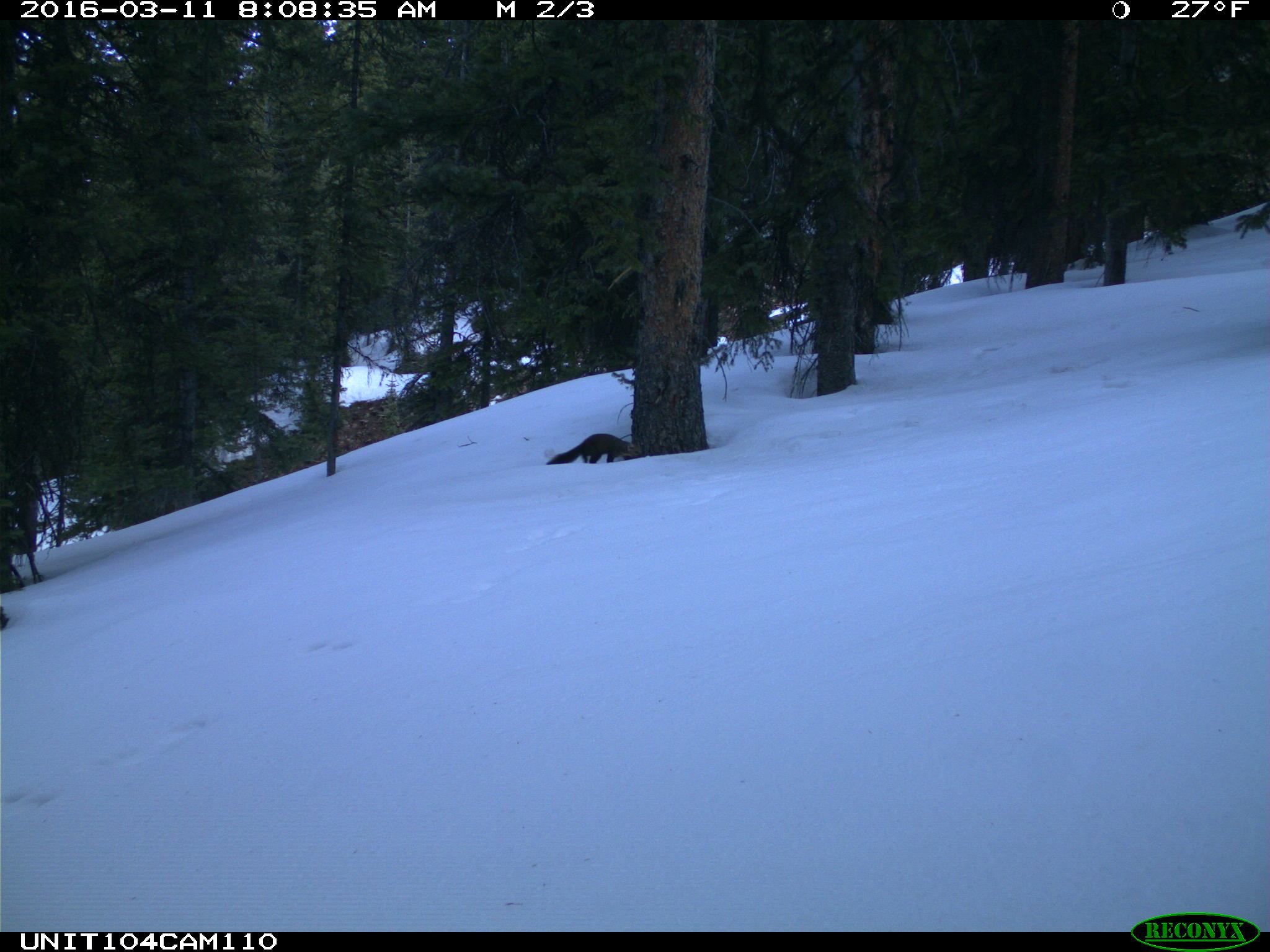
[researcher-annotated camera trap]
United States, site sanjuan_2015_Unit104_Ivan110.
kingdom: Animalia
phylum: Chordata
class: Mammalia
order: Carnivora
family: Mustelidae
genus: Martes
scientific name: Martes americana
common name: american marten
Martes americana (american marten).